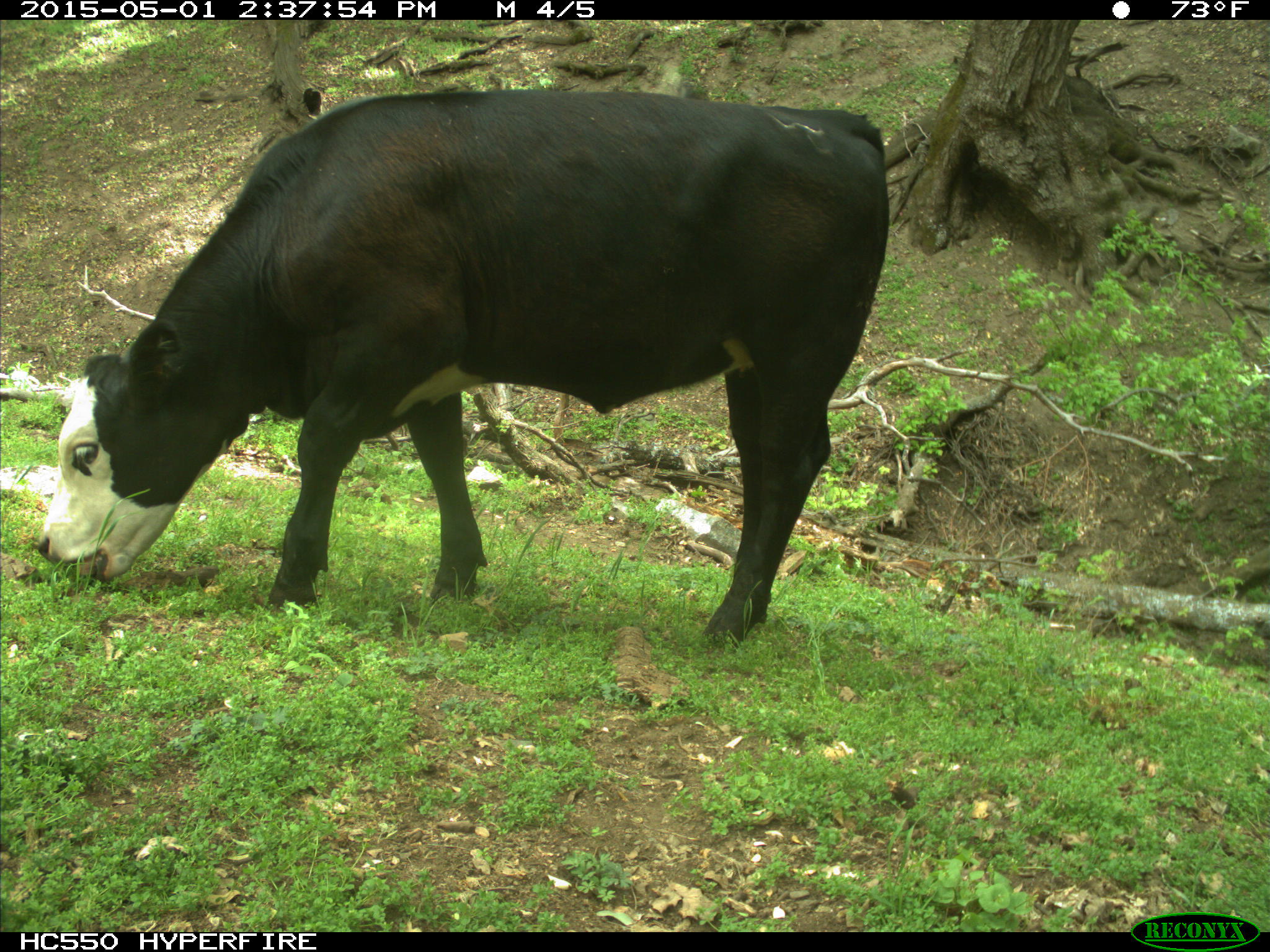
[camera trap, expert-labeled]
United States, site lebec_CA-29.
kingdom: Animalia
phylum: Chordata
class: Mammalia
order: Artiodactyla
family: Bovidae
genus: Bos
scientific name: Bos taurus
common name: domestic cow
Bos taurus (domestic cow).